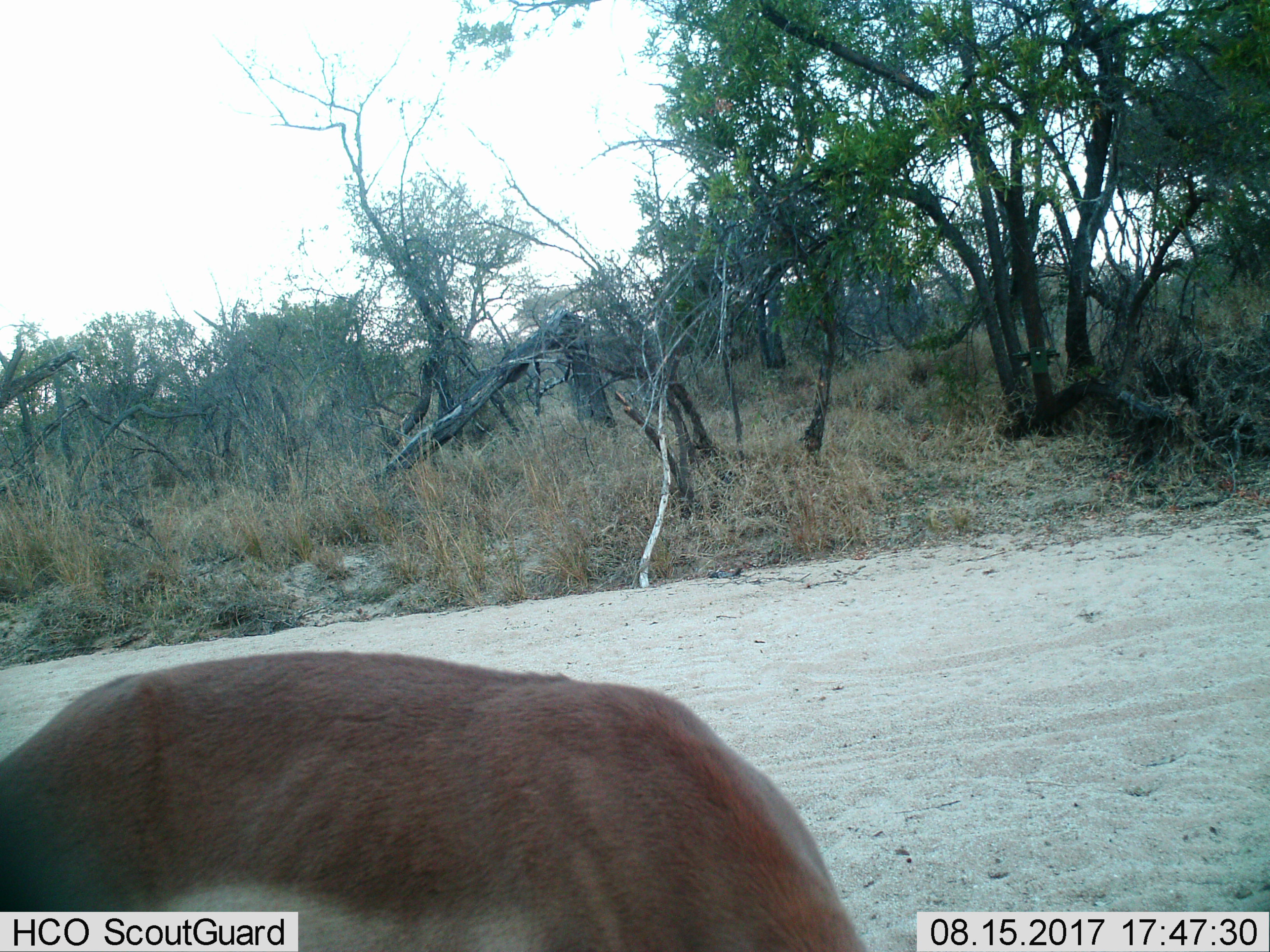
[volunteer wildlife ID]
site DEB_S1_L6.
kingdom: Animalia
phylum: Chordata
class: Mammalia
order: Artiodactyla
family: Bovidae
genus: Aepyceros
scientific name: Aepyceros melampus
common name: impala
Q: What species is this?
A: Impala (Aepyceros melampus).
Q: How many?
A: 1.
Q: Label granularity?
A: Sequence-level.